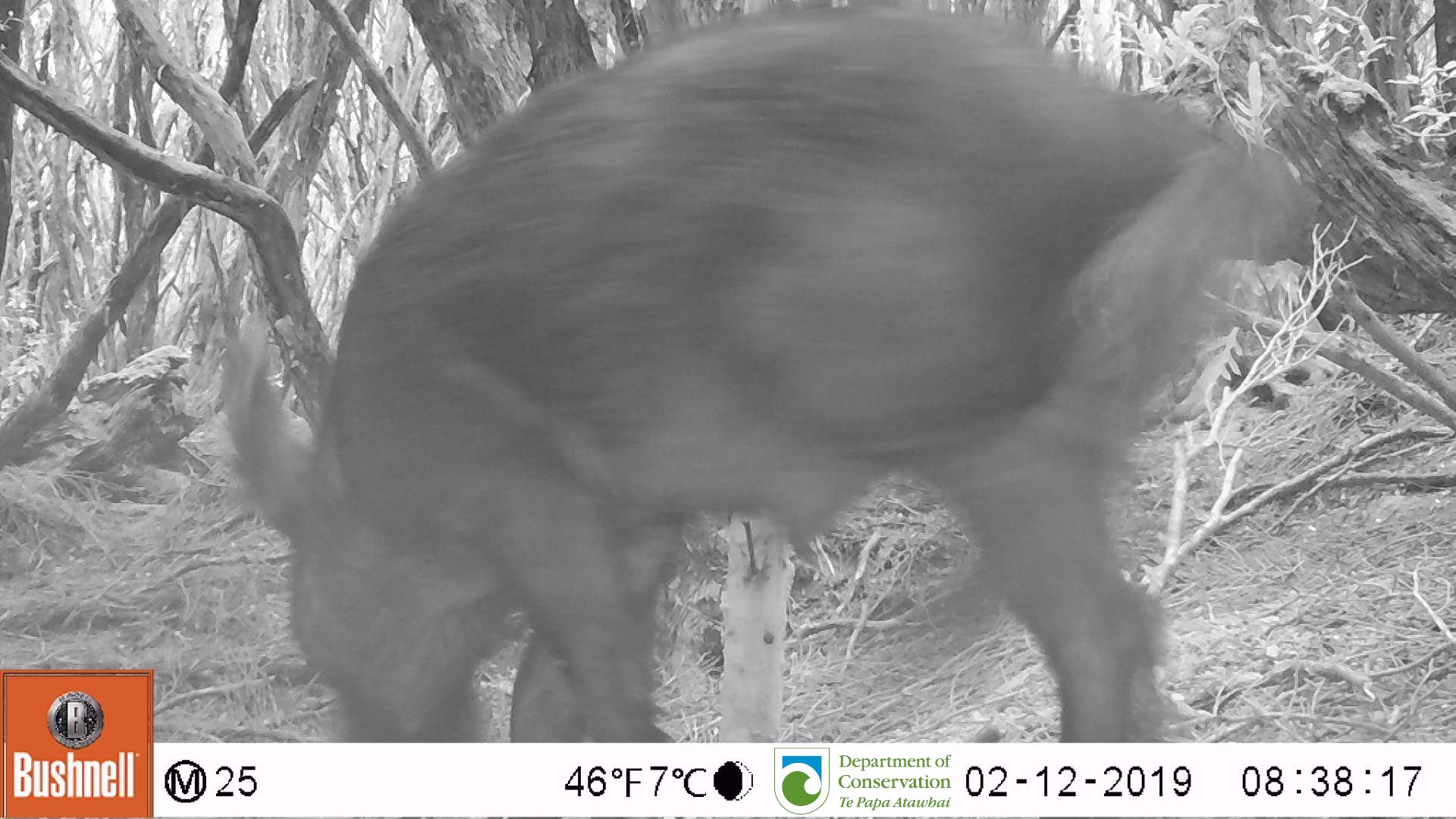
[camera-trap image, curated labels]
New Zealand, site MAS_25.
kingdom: Animalia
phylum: Chordata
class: Mammalia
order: Artiodactyla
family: Suidae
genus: Sus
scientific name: Sus scrofa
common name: pig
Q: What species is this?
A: Pig (Sus scrofa).